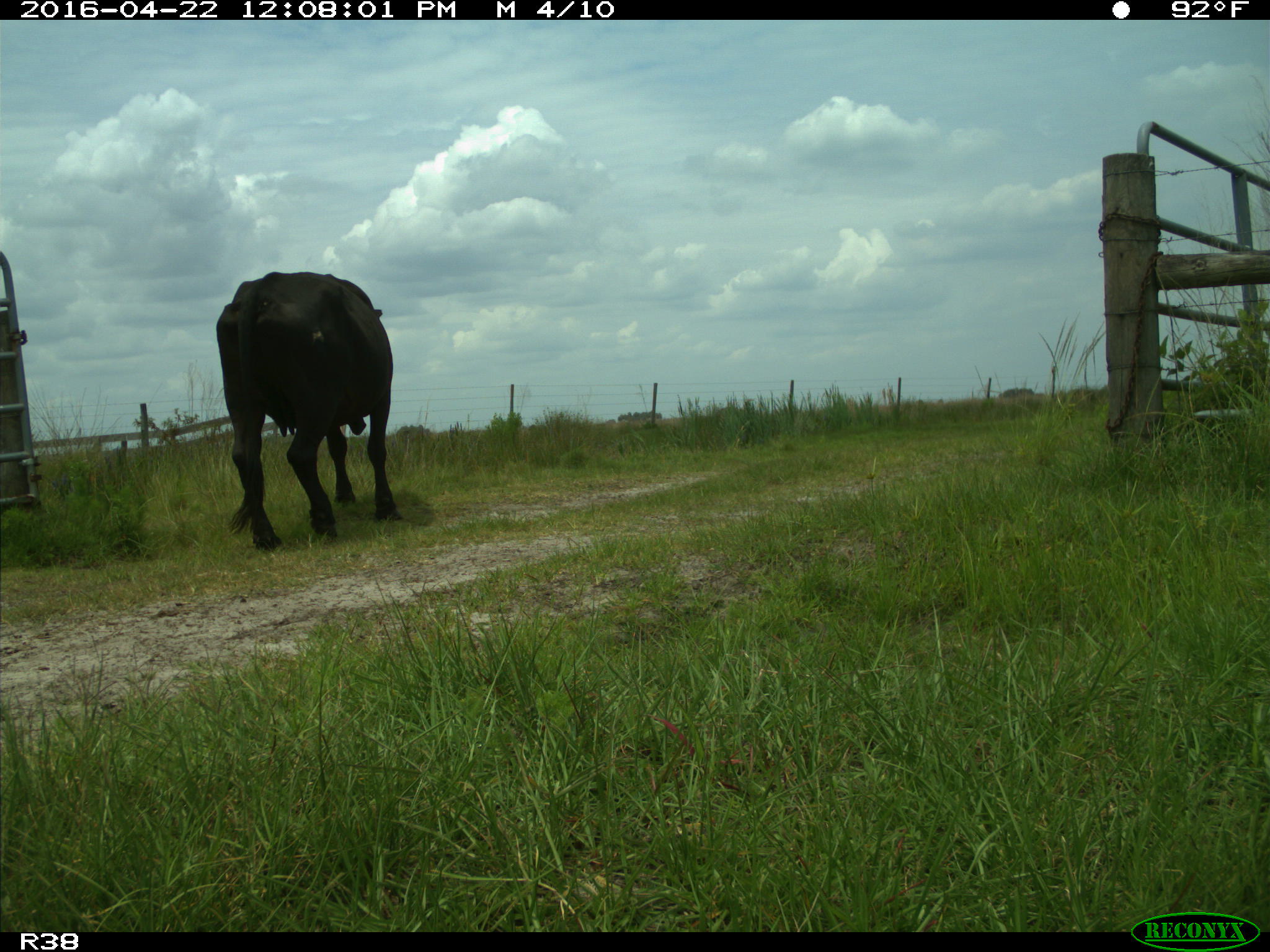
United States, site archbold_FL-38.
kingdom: Animalia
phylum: Chordata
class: Mammalia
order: Artiodactyla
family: Bovidae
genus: Bos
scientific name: Bos taurus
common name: domestic cow